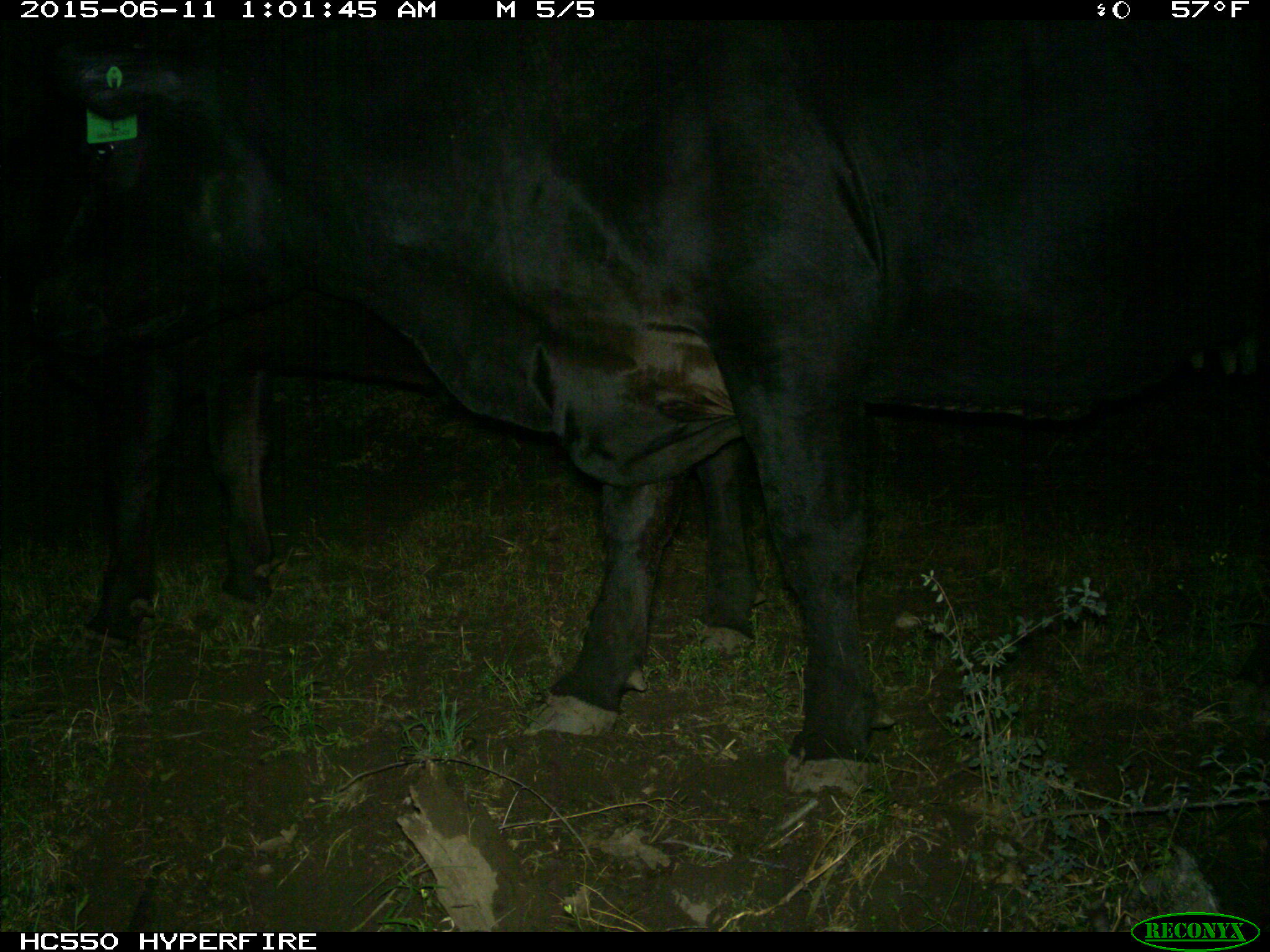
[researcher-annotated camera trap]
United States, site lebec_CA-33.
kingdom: Animalia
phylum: Chordata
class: Mammalia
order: Artiodactyla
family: Bovidae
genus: Bos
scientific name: Bos taurus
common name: domestic cow